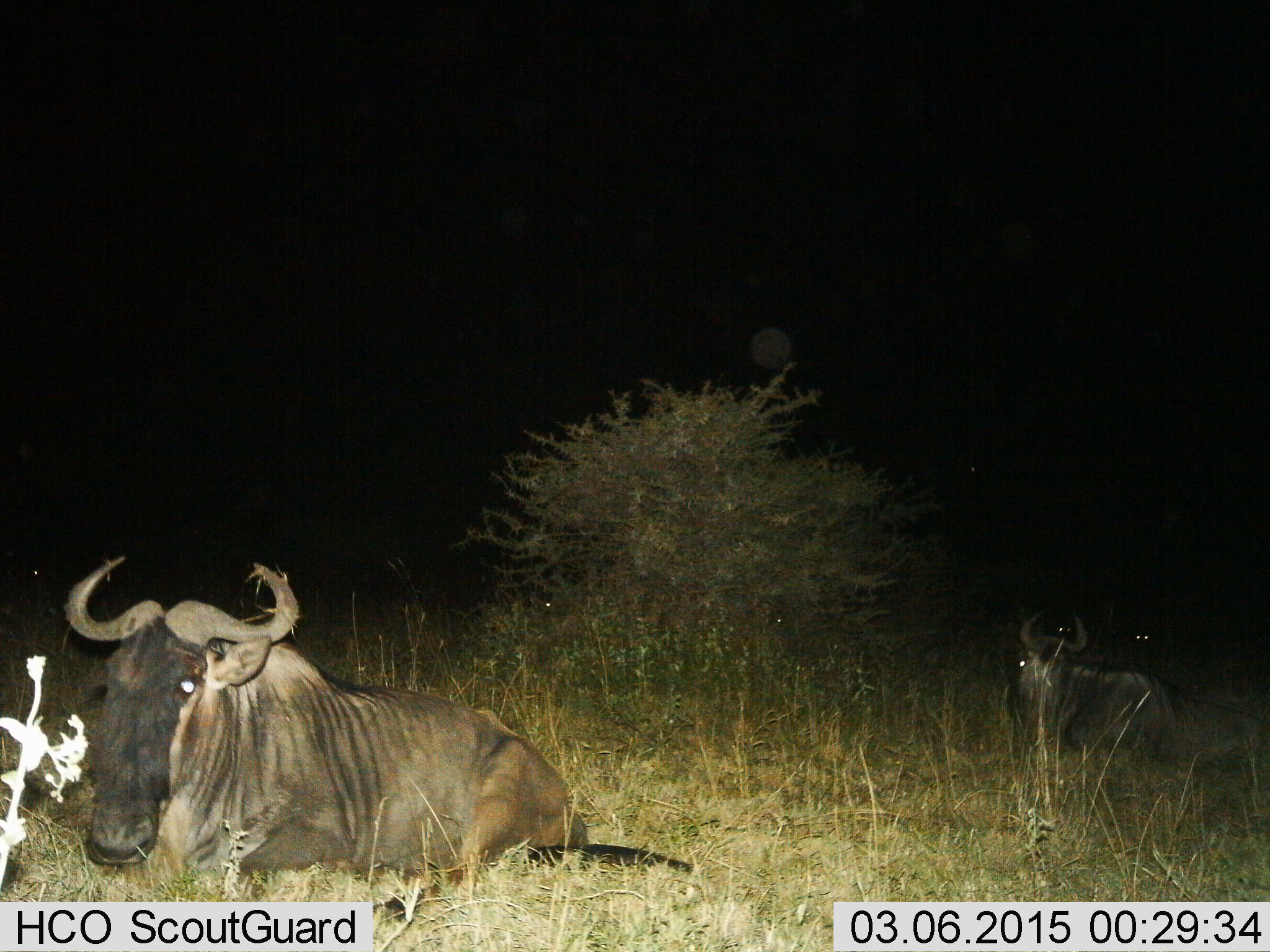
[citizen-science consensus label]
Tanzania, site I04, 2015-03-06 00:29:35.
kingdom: Animalia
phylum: Chordata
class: Mammalia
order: Artiodactyla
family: Bovidae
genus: Connochaetes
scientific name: Connochaetes taurinus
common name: blue wildebeest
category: wildebeest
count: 4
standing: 20%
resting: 100%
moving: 0%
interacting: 0%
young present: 0%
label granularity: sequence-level